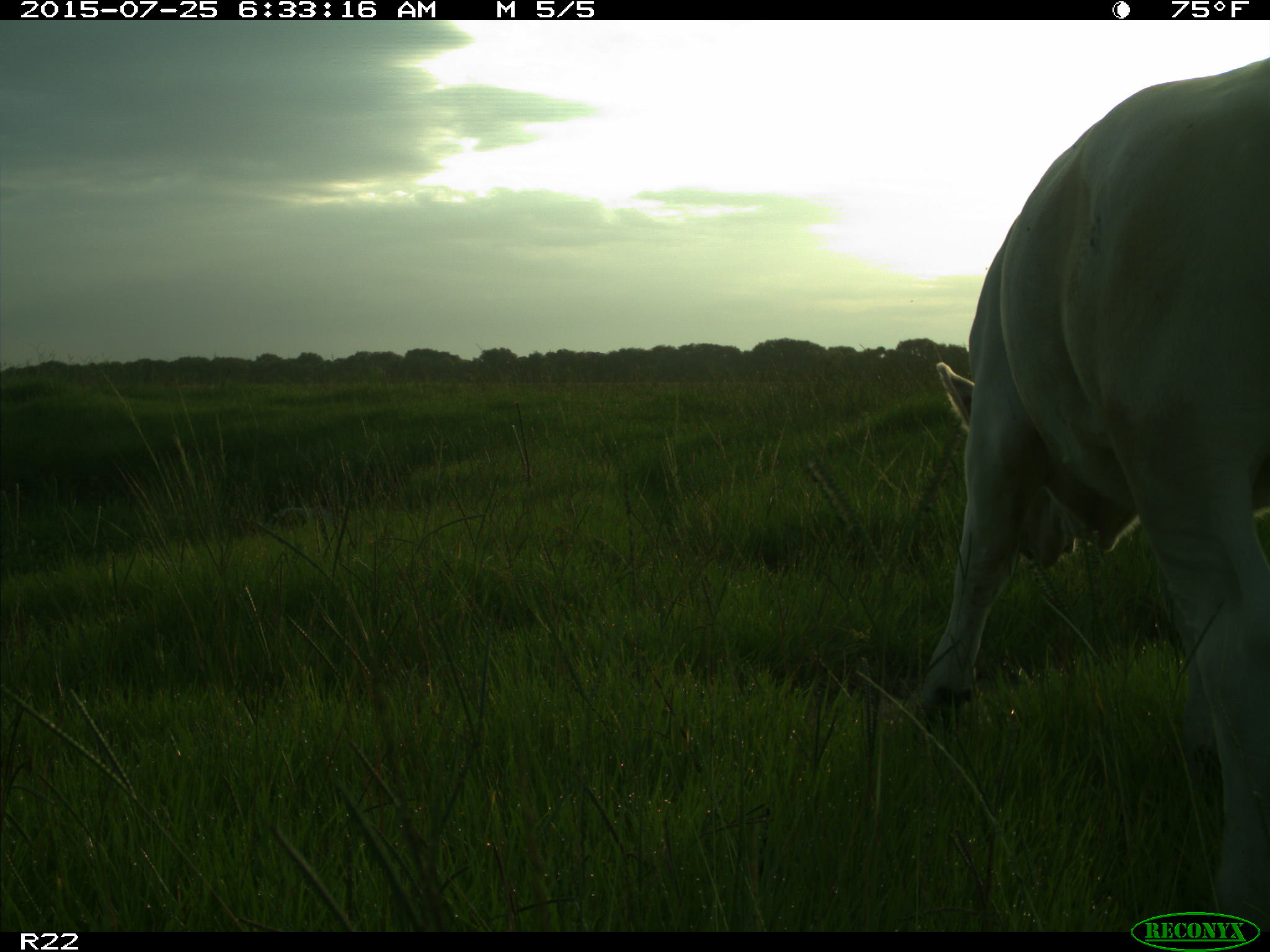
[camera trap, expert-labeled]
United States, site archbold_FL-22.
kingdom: Animalia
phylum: Chordata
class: Mammalia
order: Artiodactyla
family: Bovidae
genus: Bos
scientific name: Bos taurus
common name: domestic cow